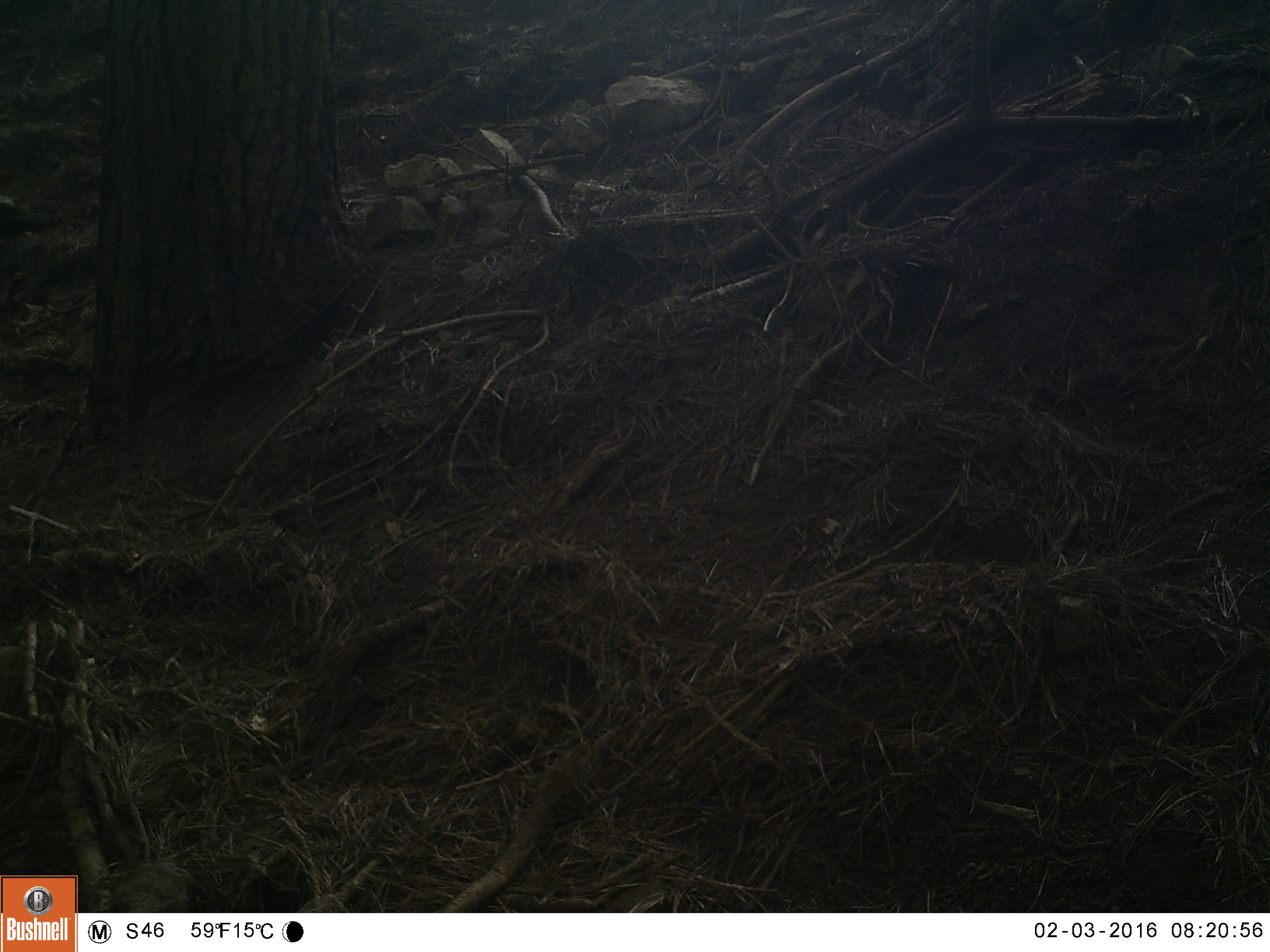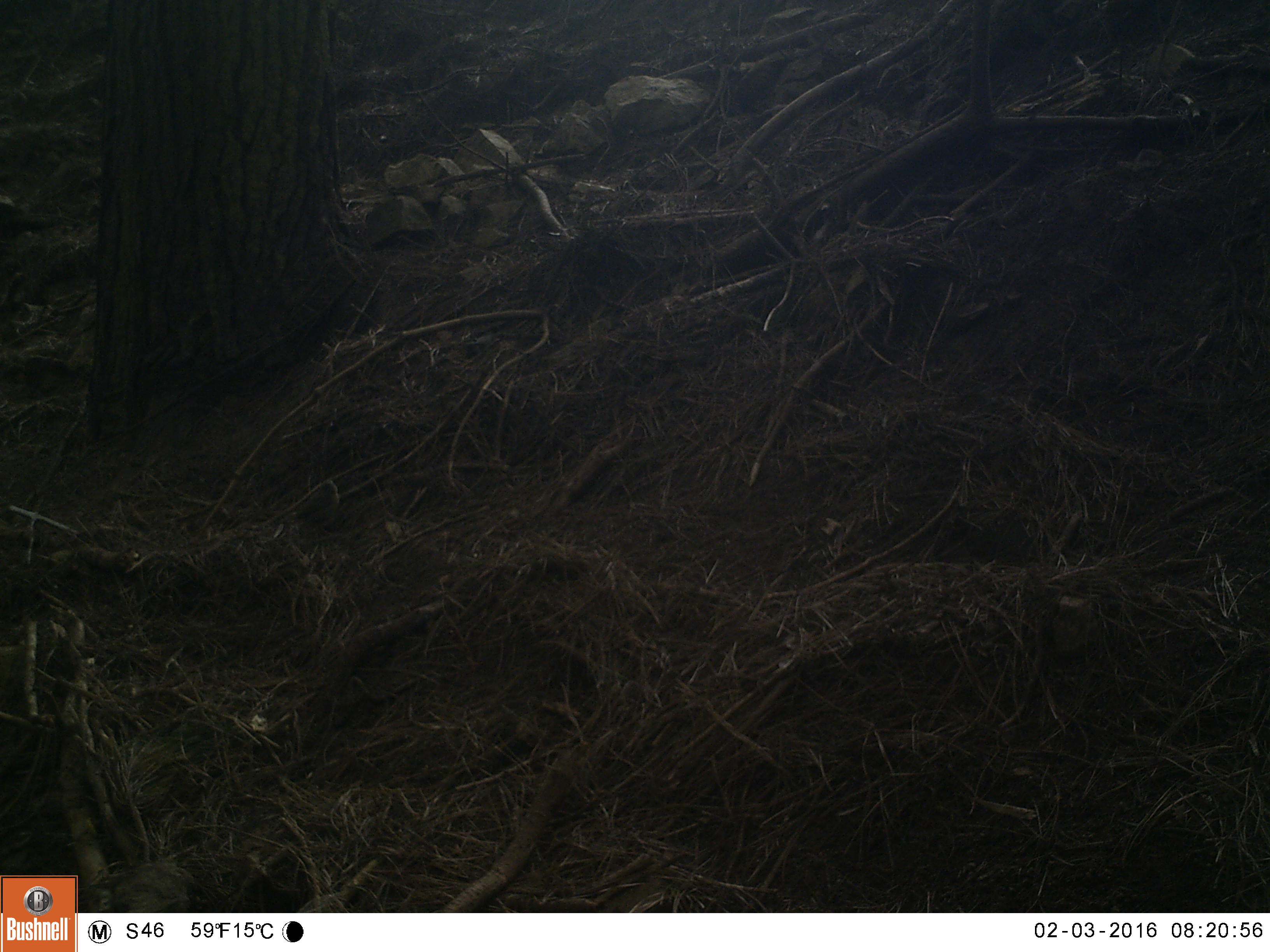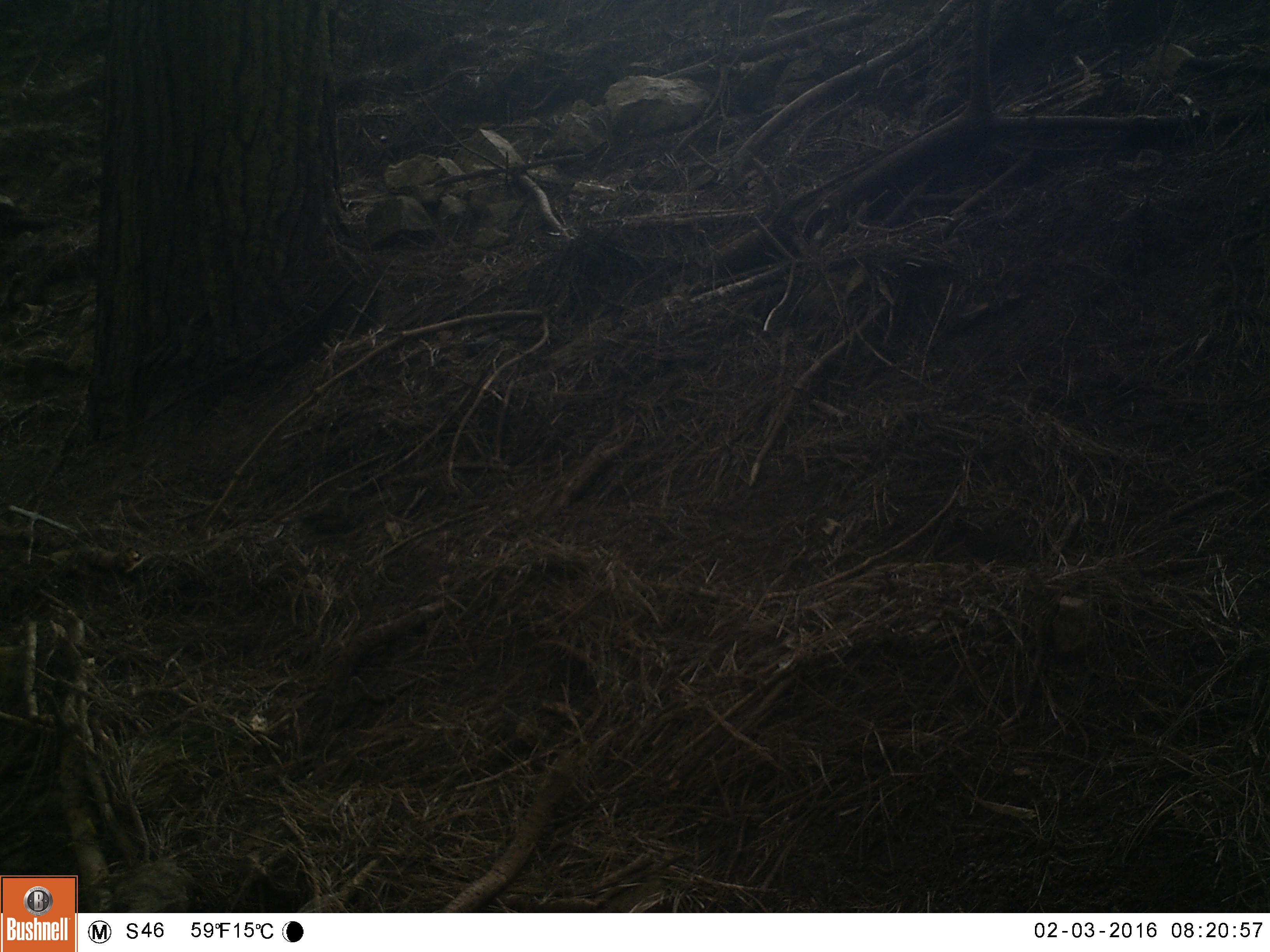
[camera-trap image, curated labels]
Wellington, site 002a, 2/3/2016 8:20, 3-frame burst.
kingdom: Animalia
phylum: Chordata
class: Aves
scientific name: Aves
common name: bird